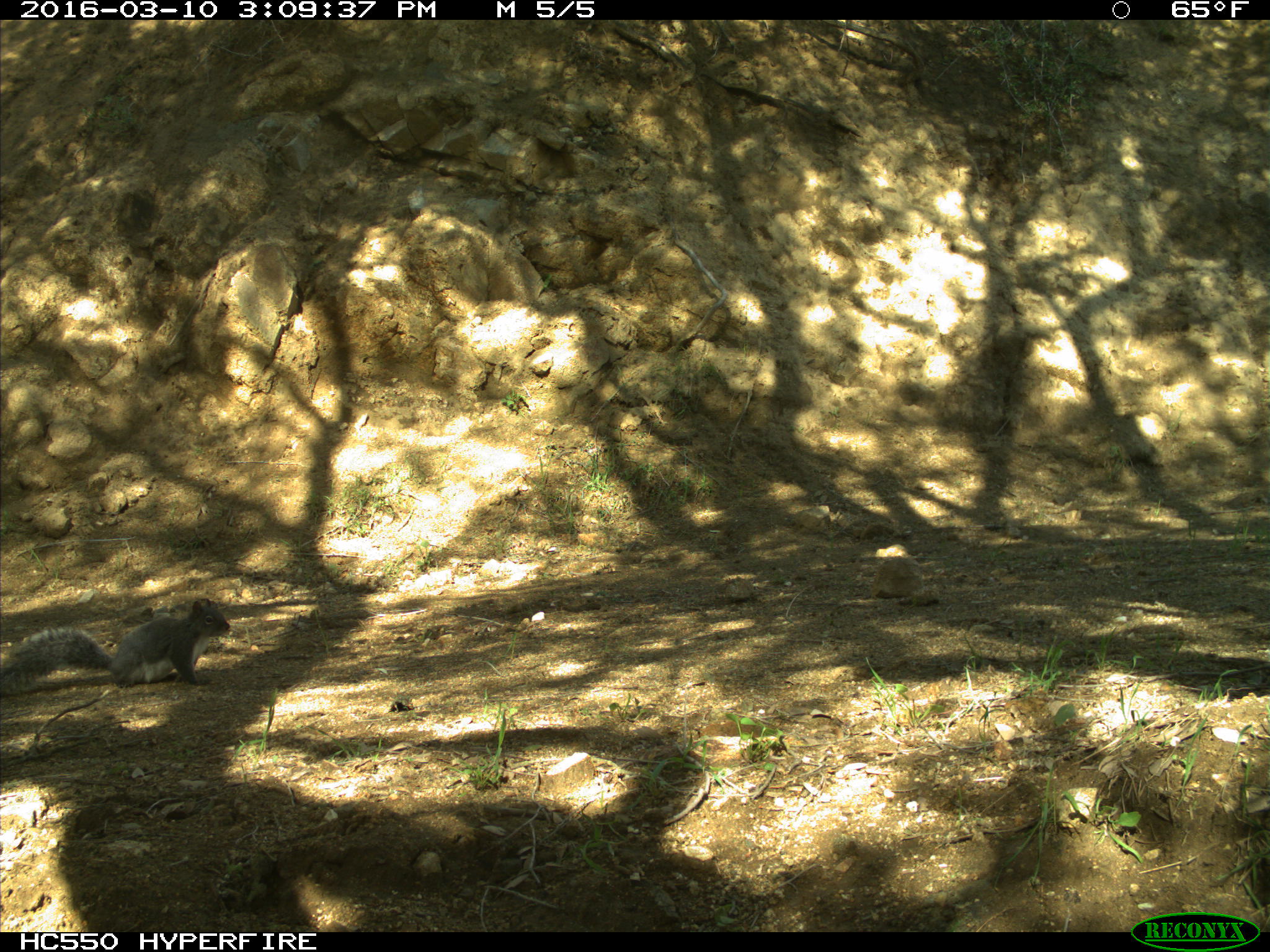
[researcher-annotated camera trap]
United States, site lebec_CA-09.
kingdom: Animalia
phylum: Chordata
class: Mammalia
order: Rodentia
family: Sciuridae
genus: Sciurus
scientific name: Sciurus carolinensis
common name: eastern gray squirrel